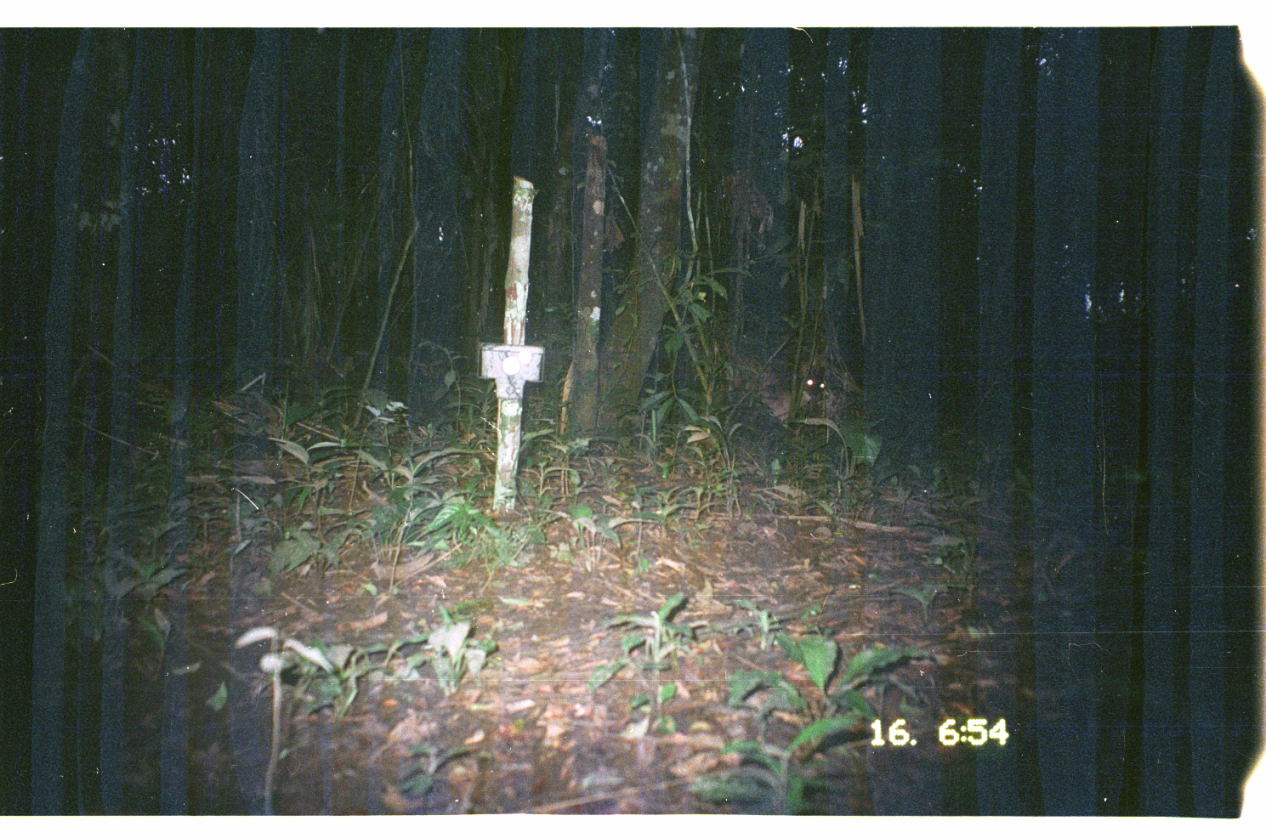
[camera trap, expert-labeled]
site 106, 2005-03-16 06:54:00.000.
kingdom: Animalia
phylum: Chordata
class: Mammalia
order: Artiodactyla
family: Cervidae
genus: Mazama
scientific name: Mazama americana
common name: red brocket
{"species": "Mazama americana (red brocket)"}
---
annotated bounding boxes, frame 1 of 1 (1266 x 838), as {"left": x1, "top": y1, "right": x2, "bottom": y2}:
mazama americana: {"left": 722, "top": 353, "right": 831, "bottom": 429}